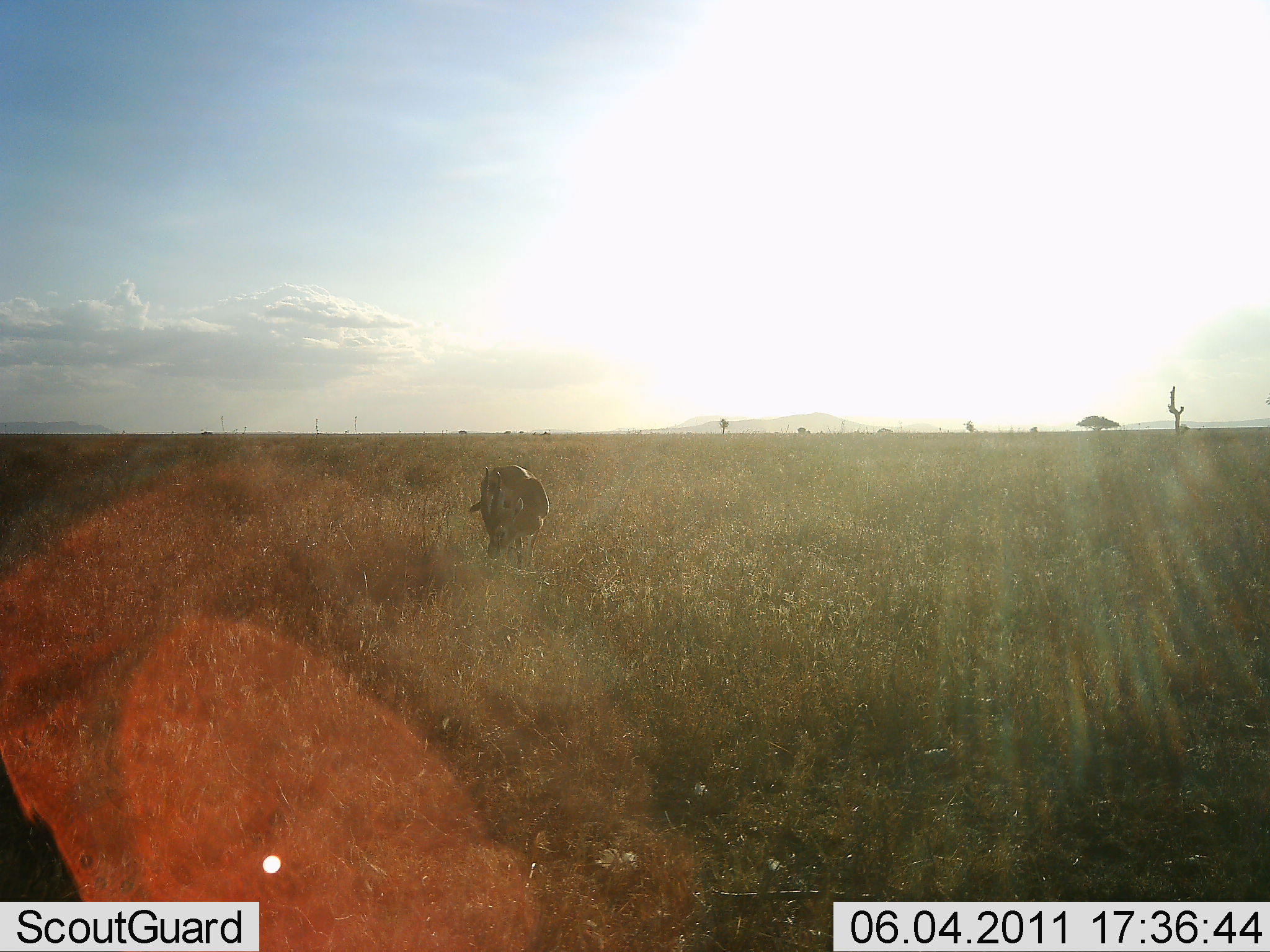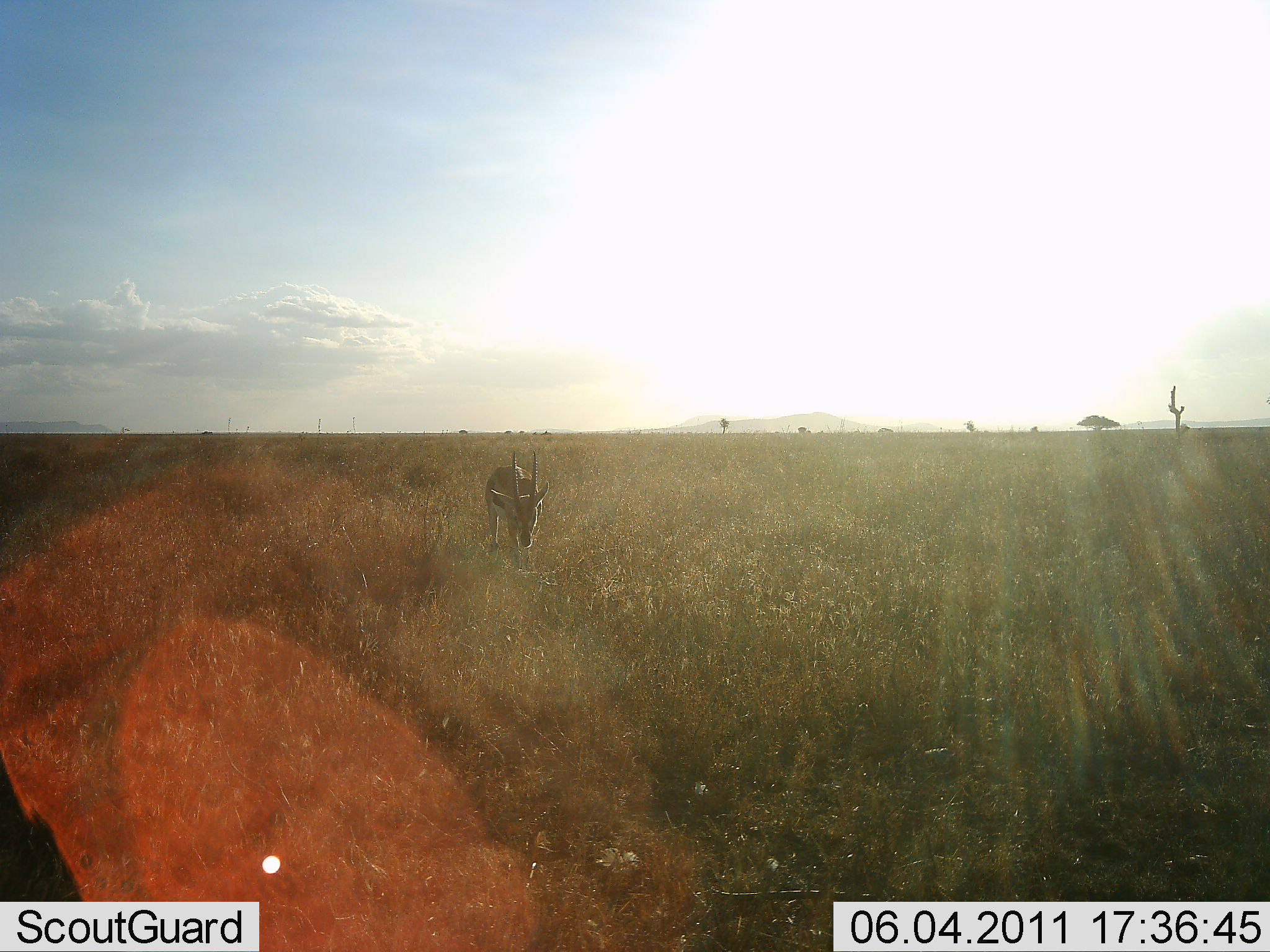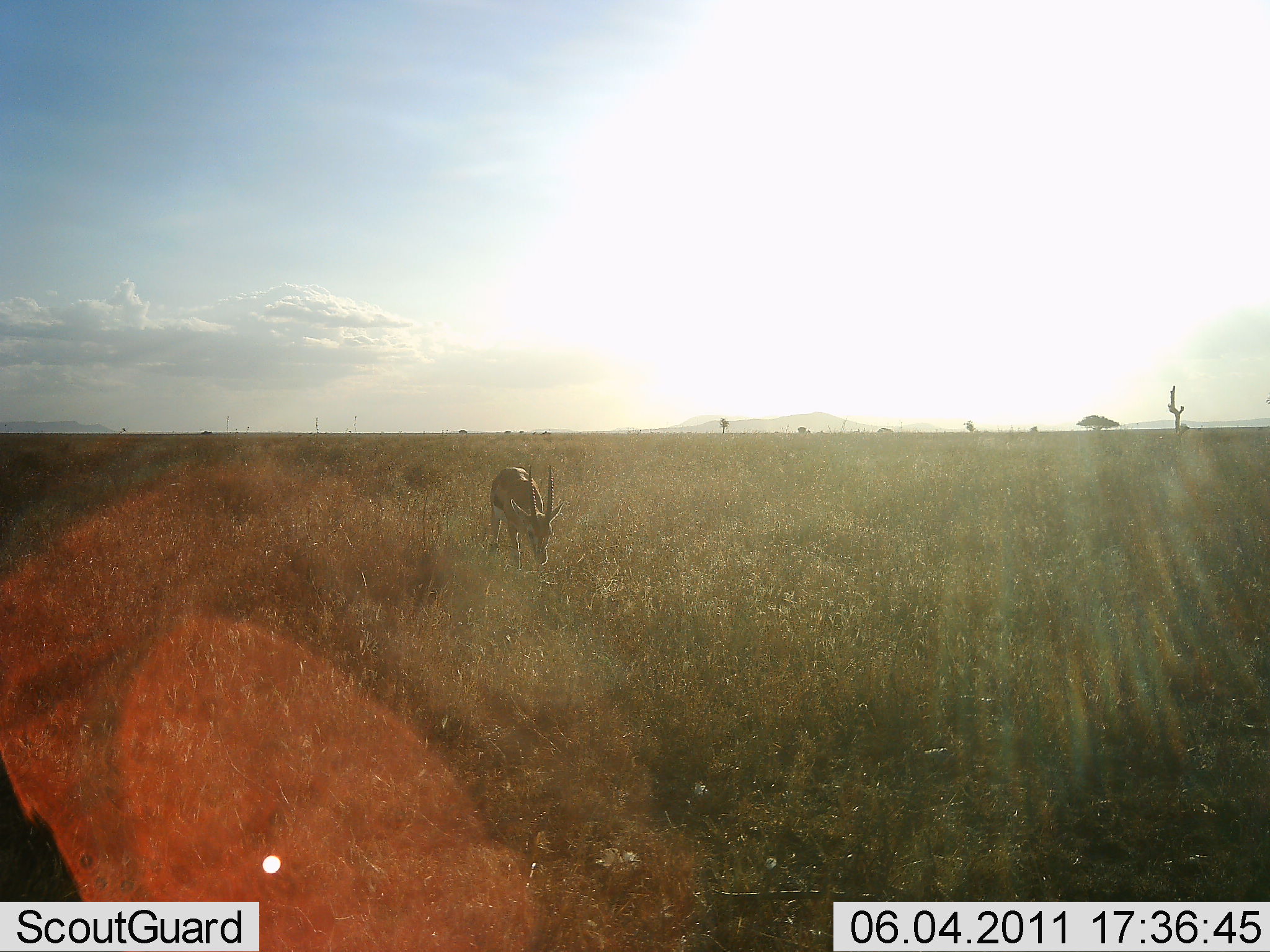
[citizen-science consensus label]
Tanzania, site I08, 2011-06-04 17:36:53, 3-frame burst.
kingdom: Animalia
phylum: Chordata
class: Mammalia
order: Artiodactyla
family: Bovidae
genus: Eudorcas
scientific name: Eudorcas thomsonii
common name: thomson's gazelle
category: gazellethomsons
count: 1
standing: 30%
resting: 0%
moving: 20%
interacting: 0%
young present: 0%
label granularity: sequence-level